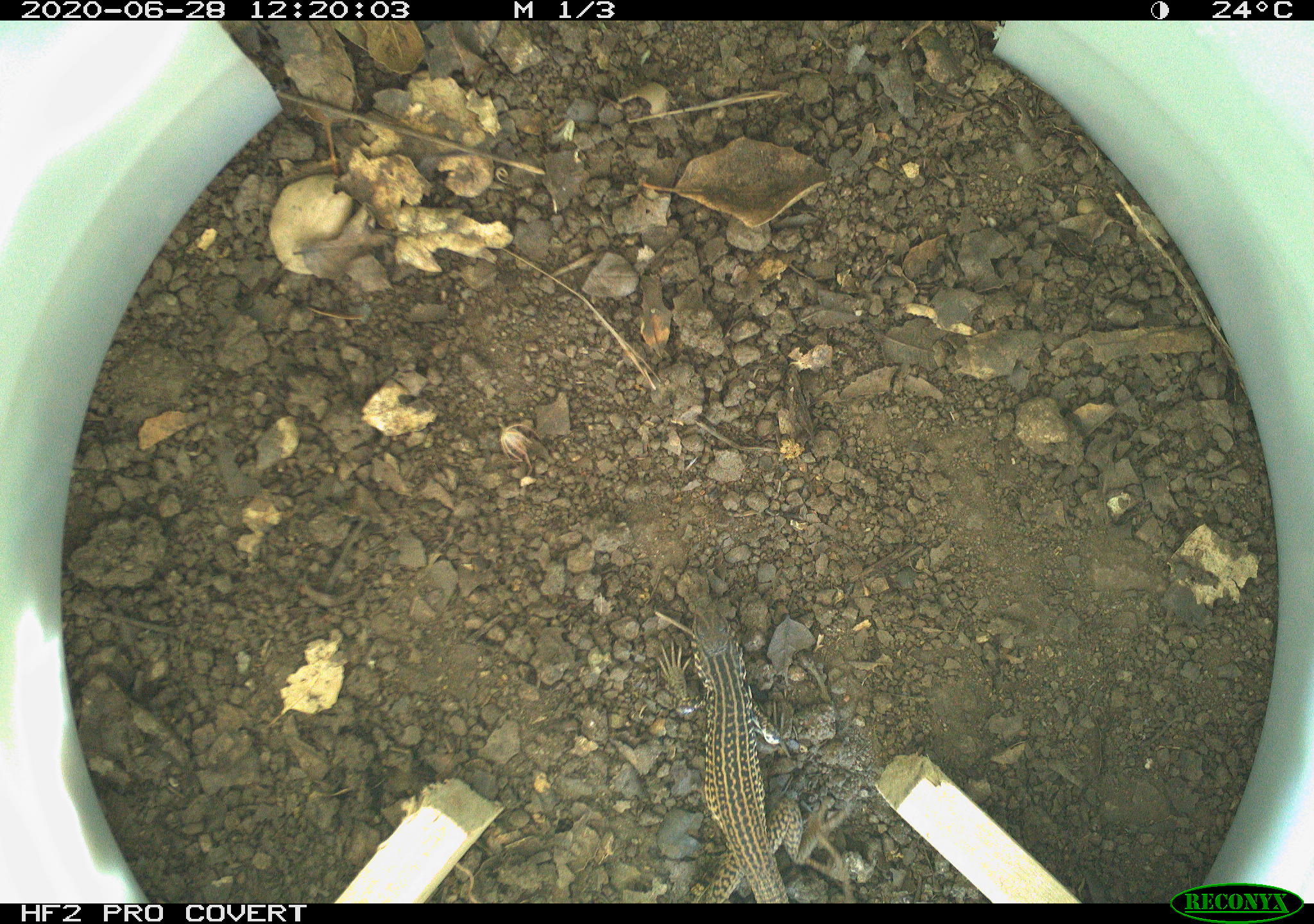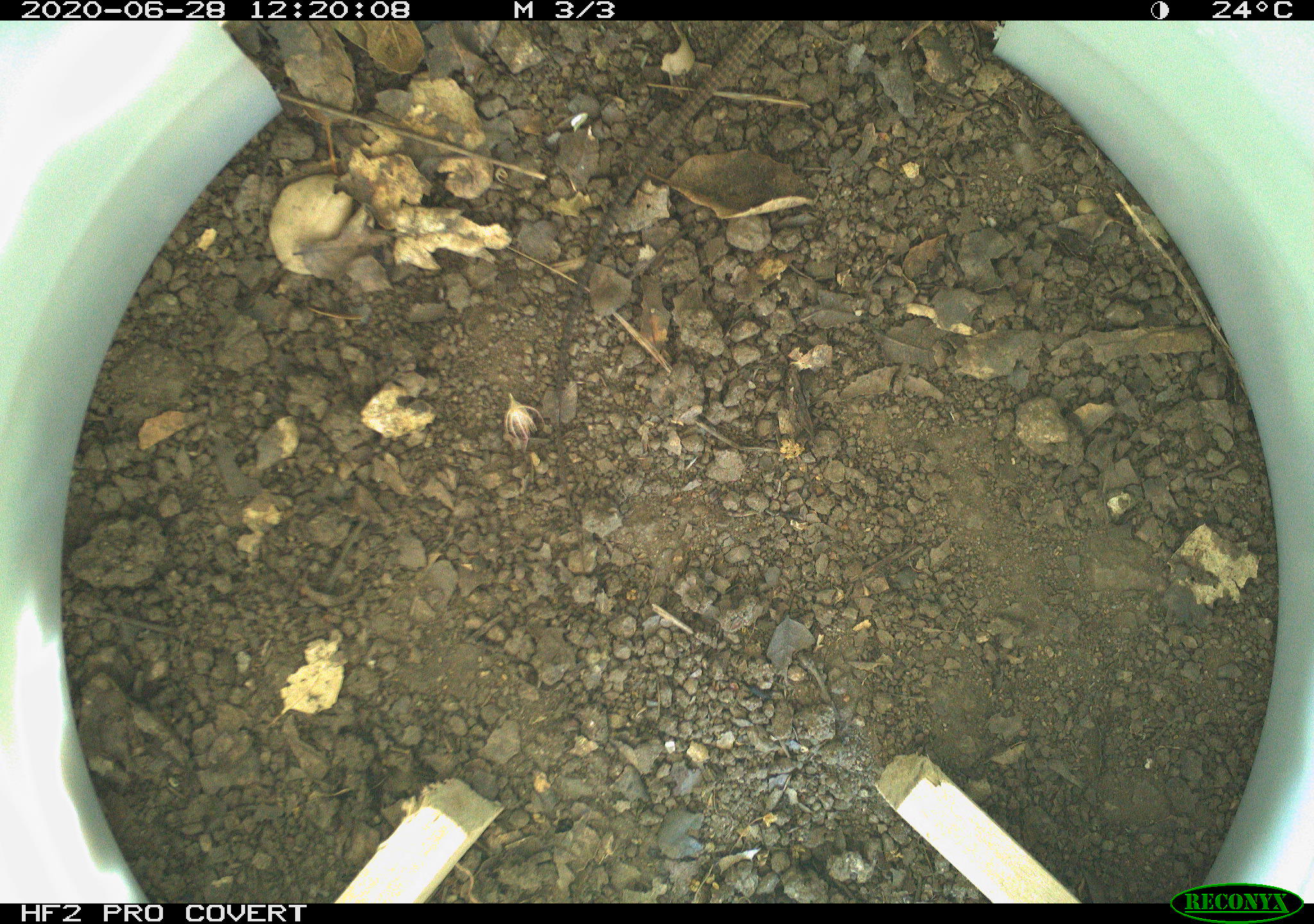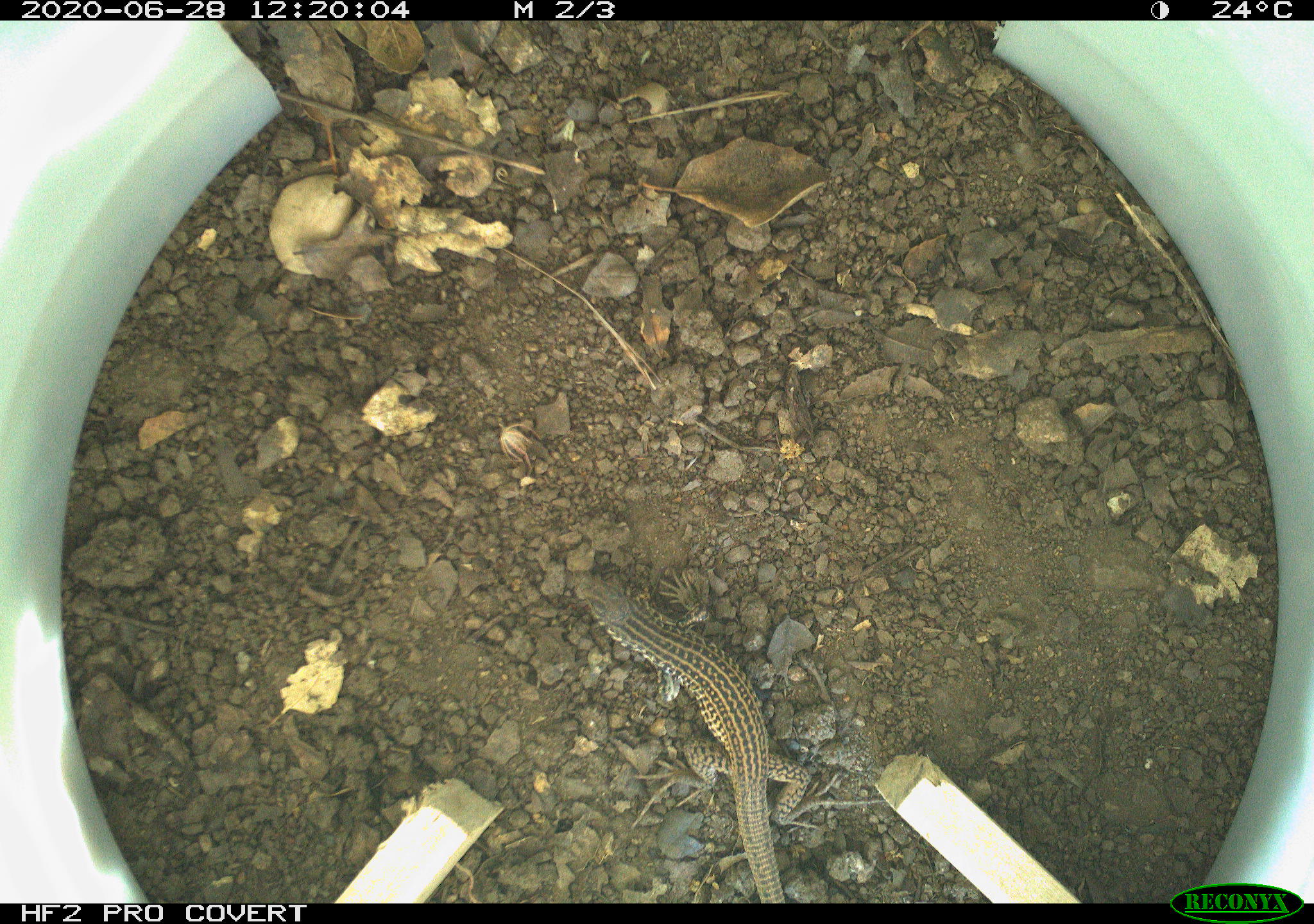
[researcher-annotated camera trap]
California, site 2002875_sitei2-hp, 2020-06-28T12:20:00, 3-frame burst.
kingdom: Animalia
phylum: Chordata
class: Reptilia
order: Squamata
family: Teiidae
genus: Aspidoscelis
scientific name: Aspidoscelis tigris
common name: western whiptail